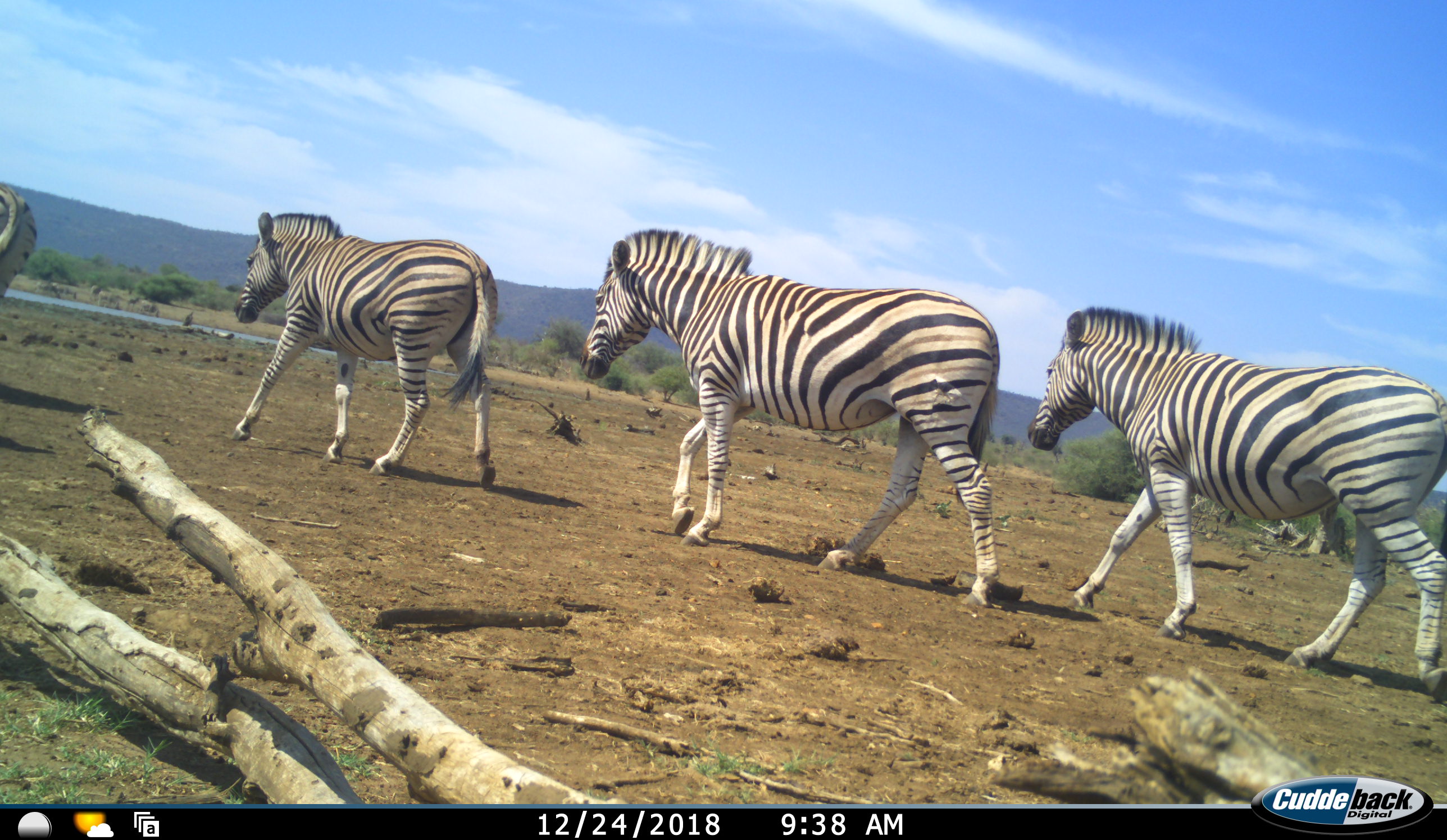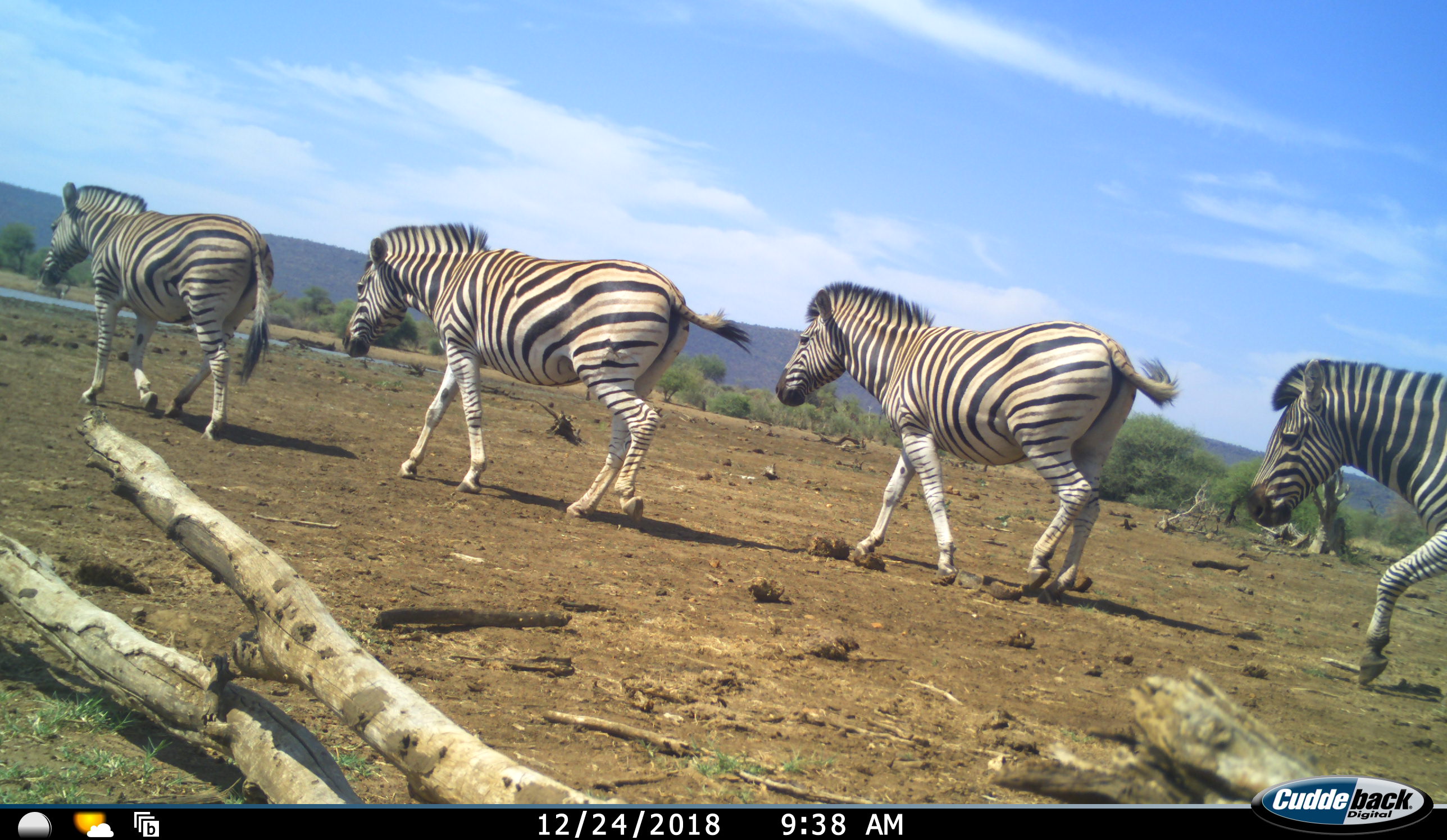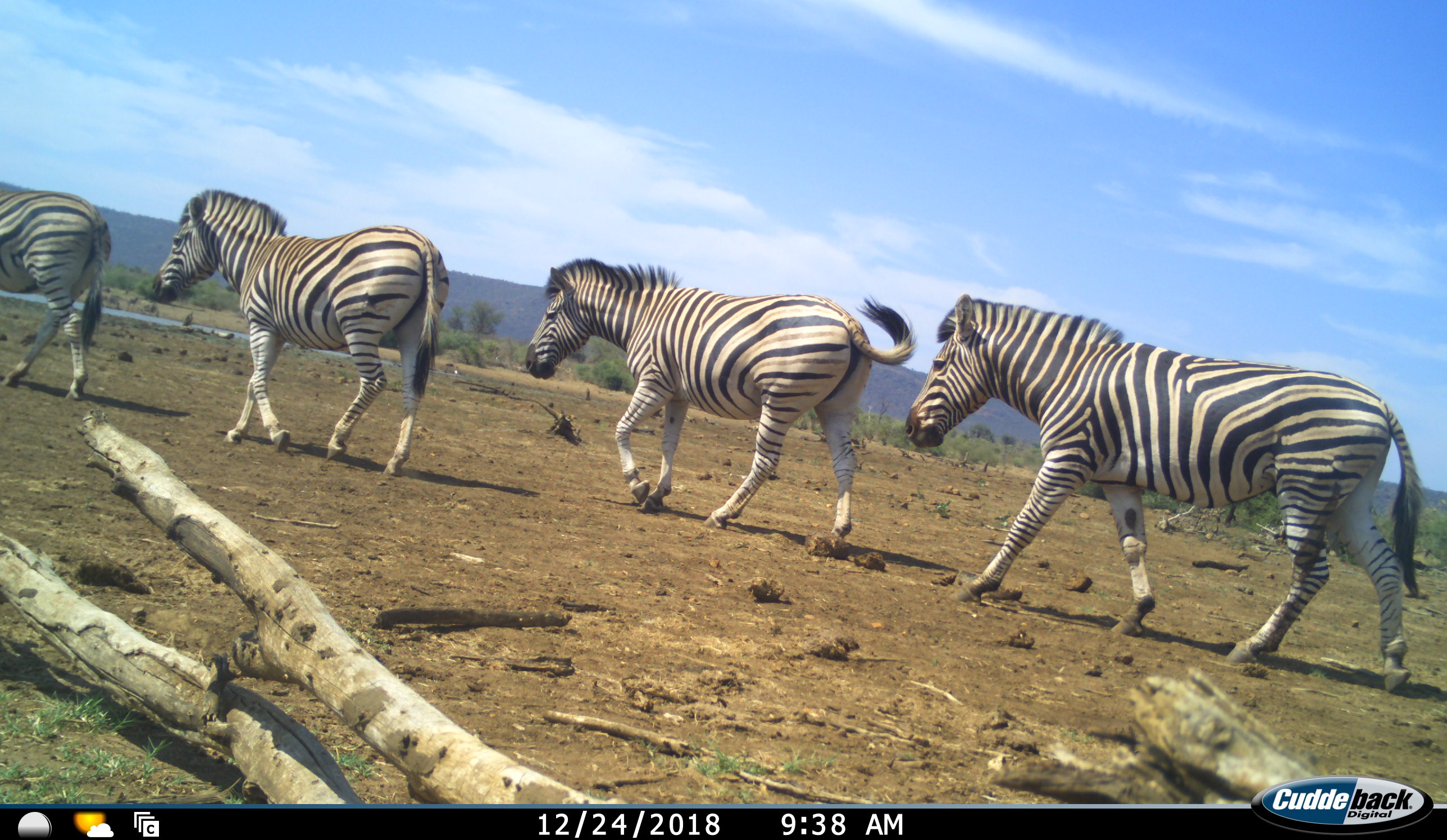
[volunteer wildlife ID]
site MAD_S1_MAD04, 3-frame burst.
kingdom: Animalia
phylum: Chordata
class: Mammalia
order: Perissodactyla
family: Equidae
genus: Equus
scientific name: Equus quagga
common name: plains zebra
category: zebraplains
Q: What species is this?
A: Zebraplains (plains zebra) (Equus quagga).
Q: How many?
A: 5.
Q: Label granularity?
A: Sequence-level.